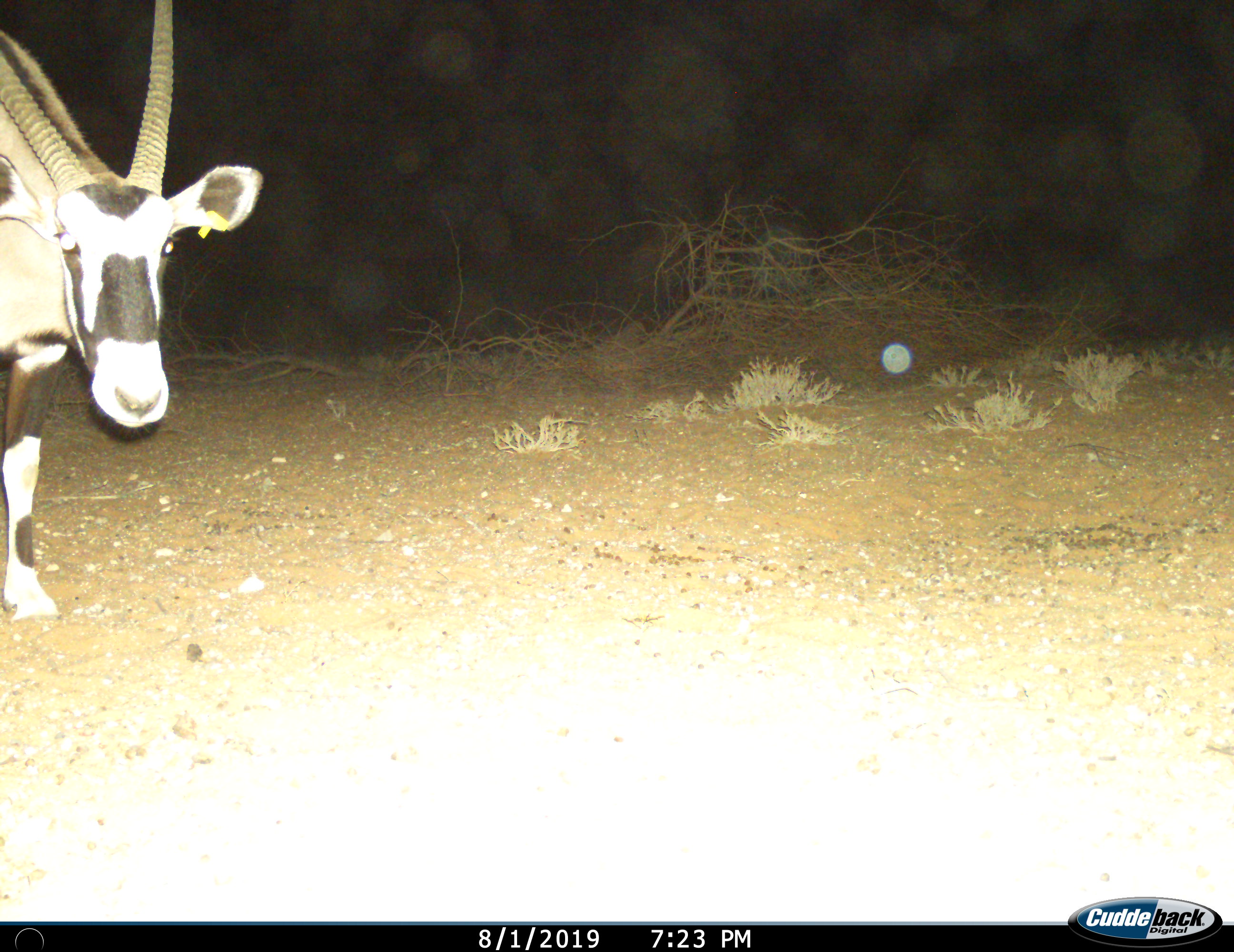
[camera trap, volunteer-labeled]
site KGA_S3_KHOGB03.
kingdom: Animalia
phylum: Chordata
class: Mammalia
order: Artiodactyla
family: Bovidae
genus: Oryx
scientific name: Oryx gazella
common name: gemsbok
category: oryx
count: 1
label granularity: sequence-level